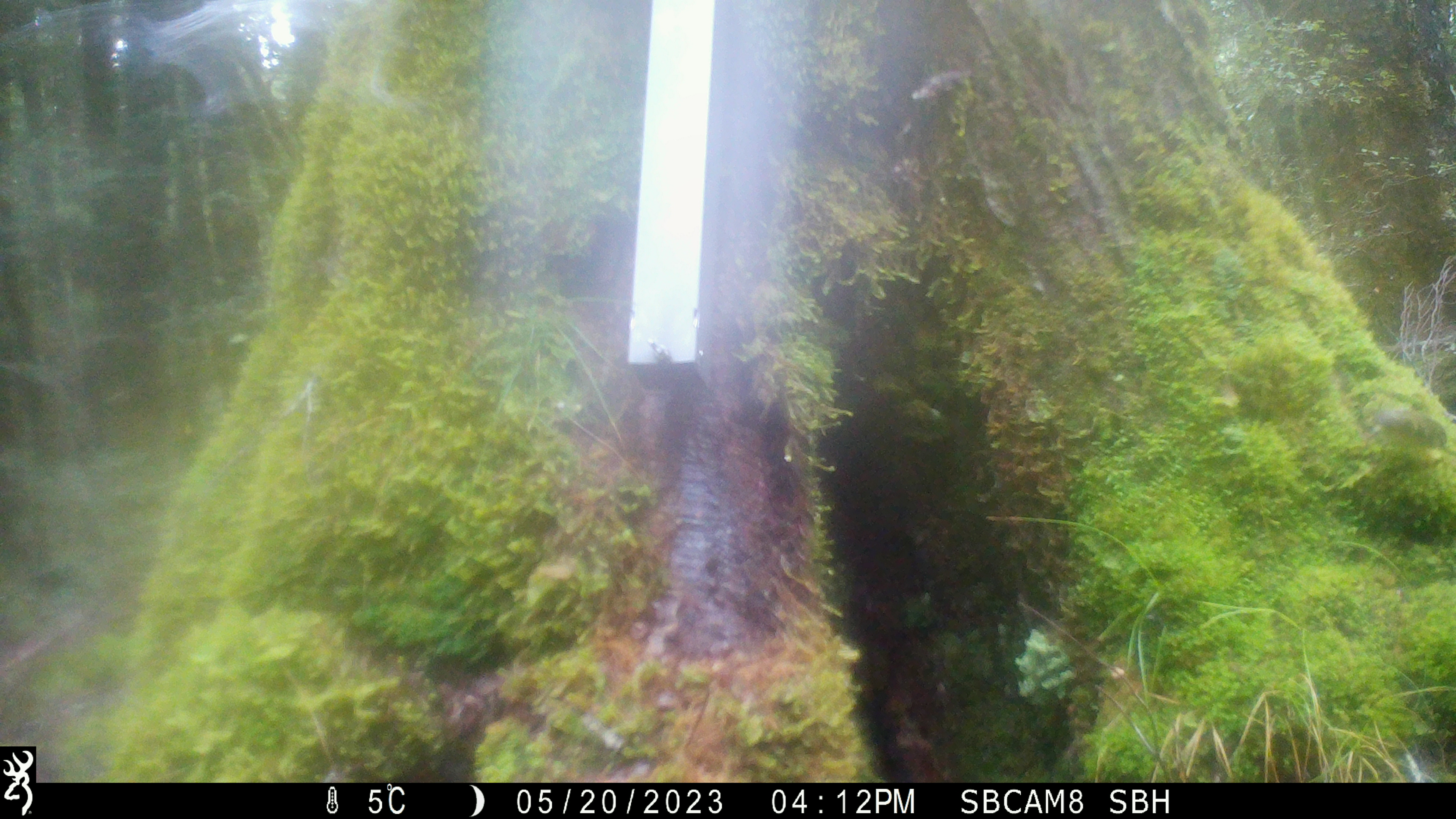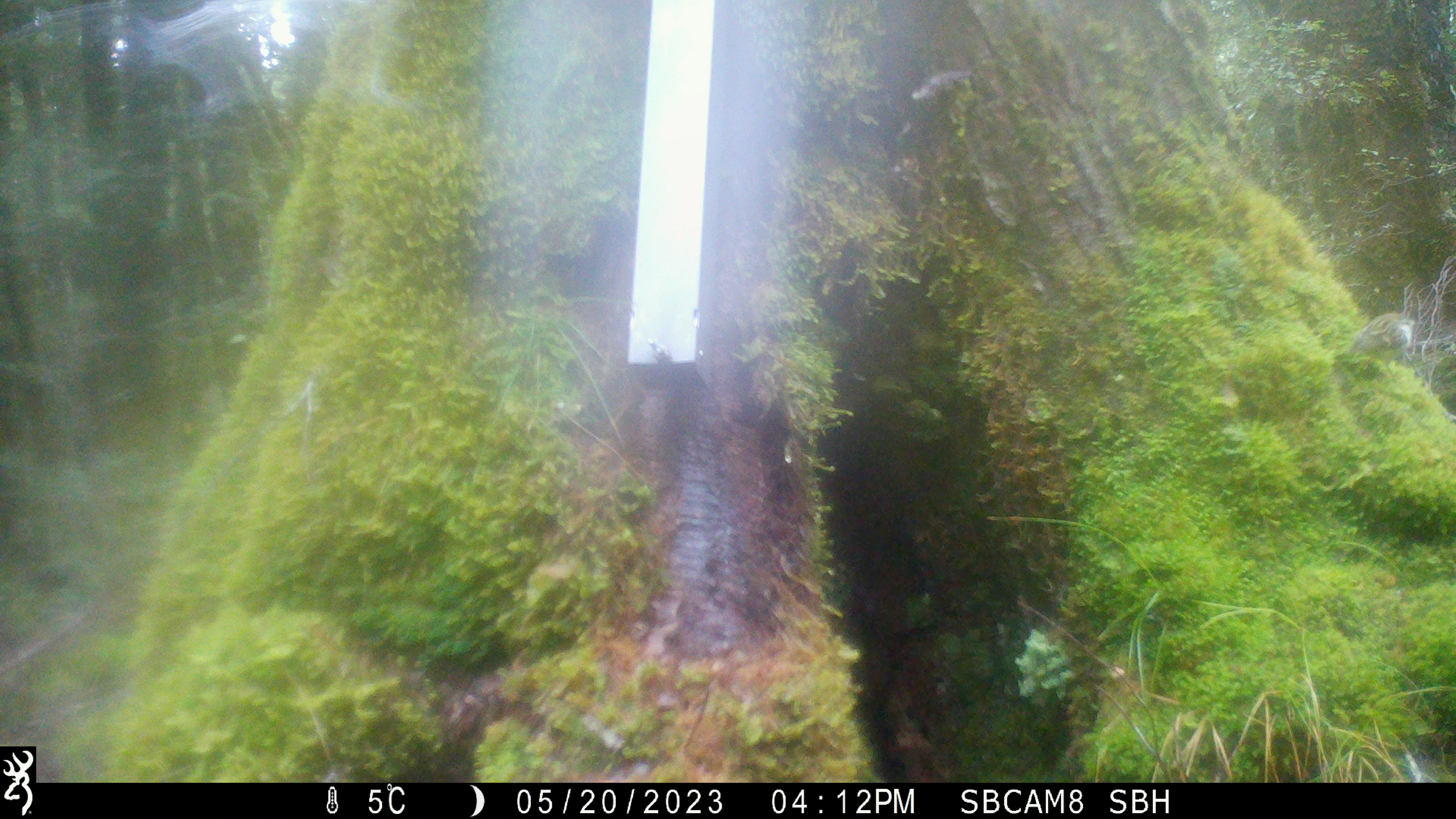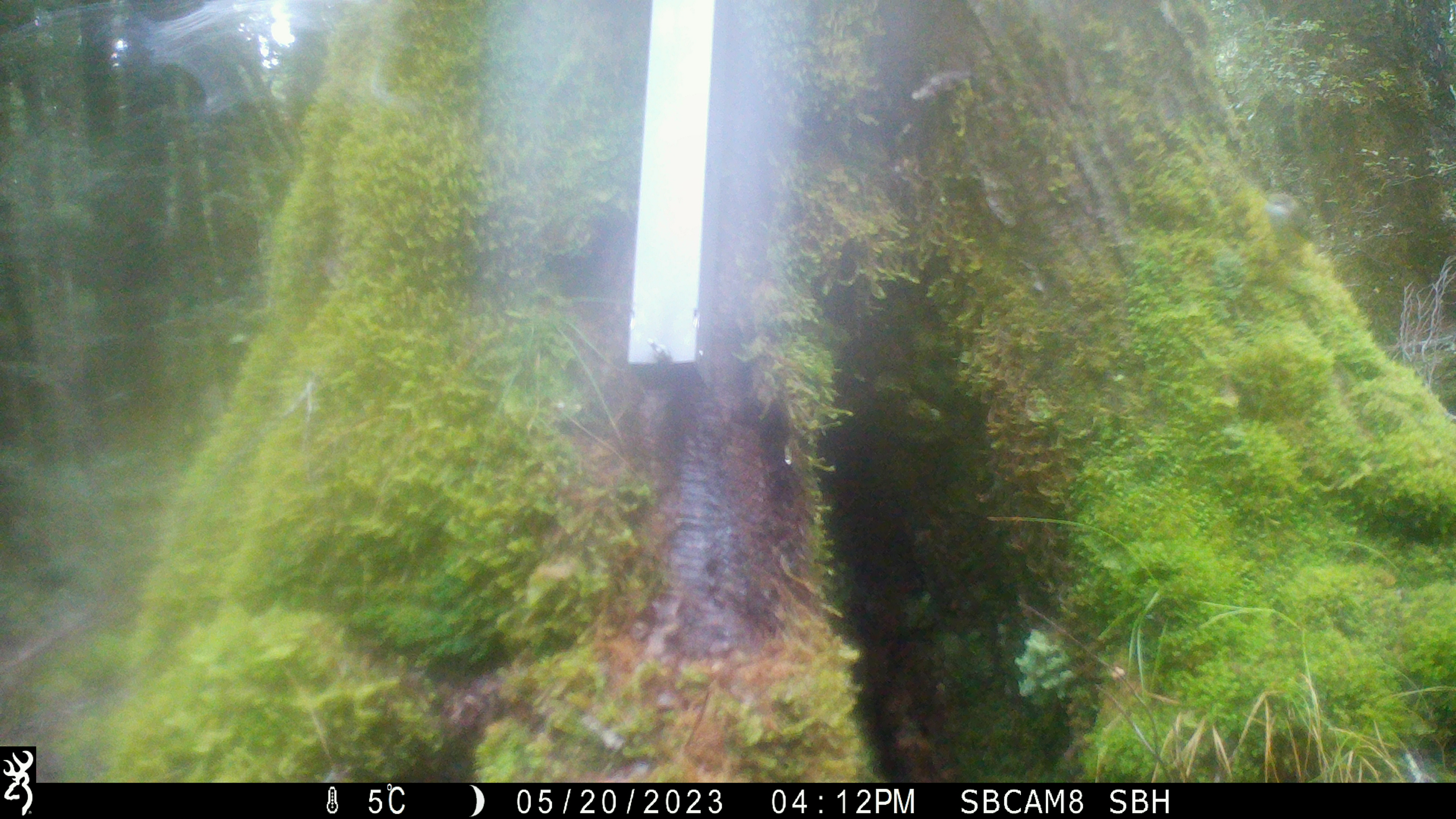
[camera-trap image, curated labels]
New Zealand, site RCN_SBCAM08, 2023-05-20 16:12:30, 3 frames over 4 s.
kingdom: Animalia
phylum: Chordata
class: Aves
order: Passeriformes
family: Acanthisittidae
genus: Acanthisitta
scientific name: Acanthisitta chloris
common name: rifleman